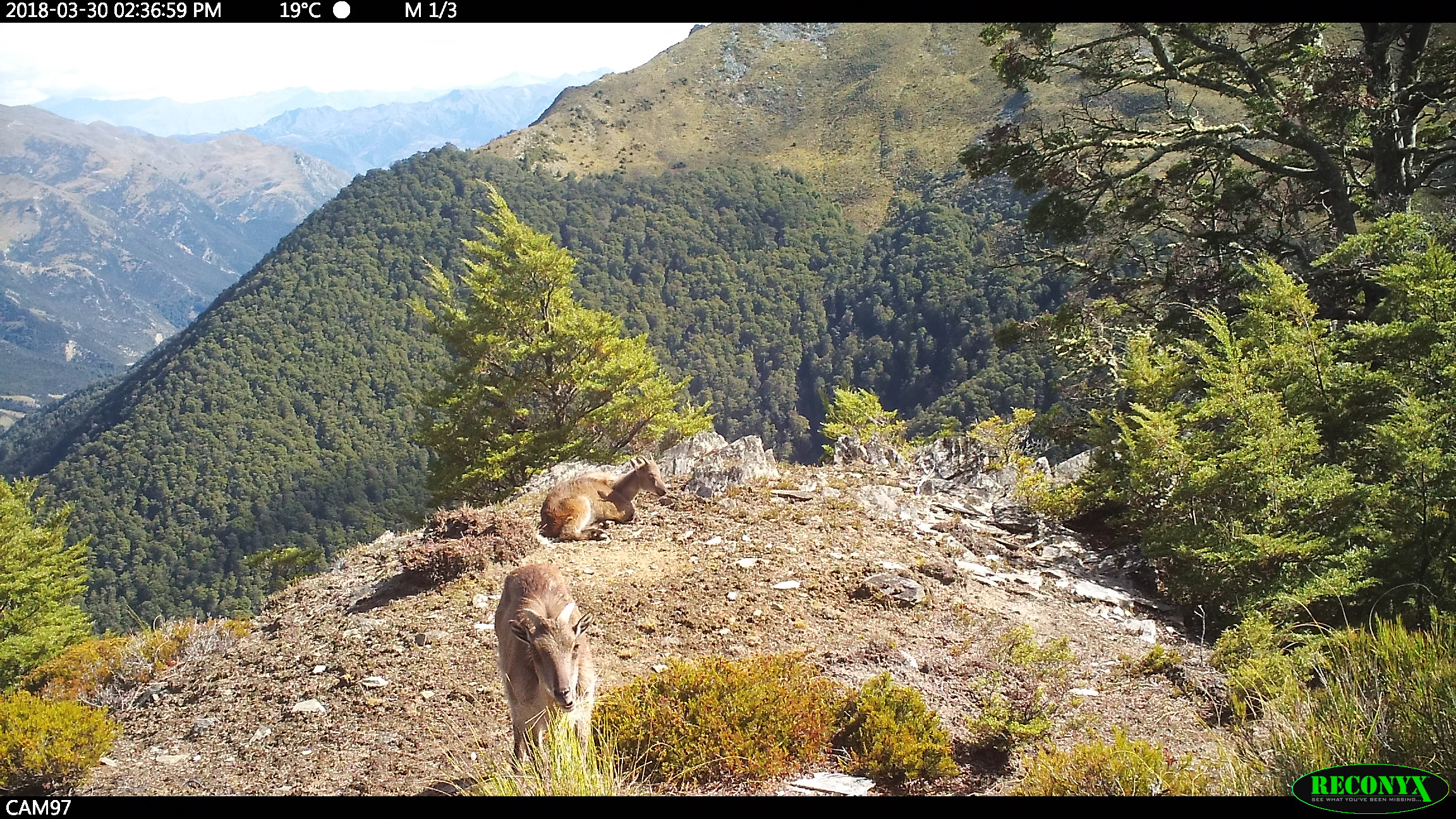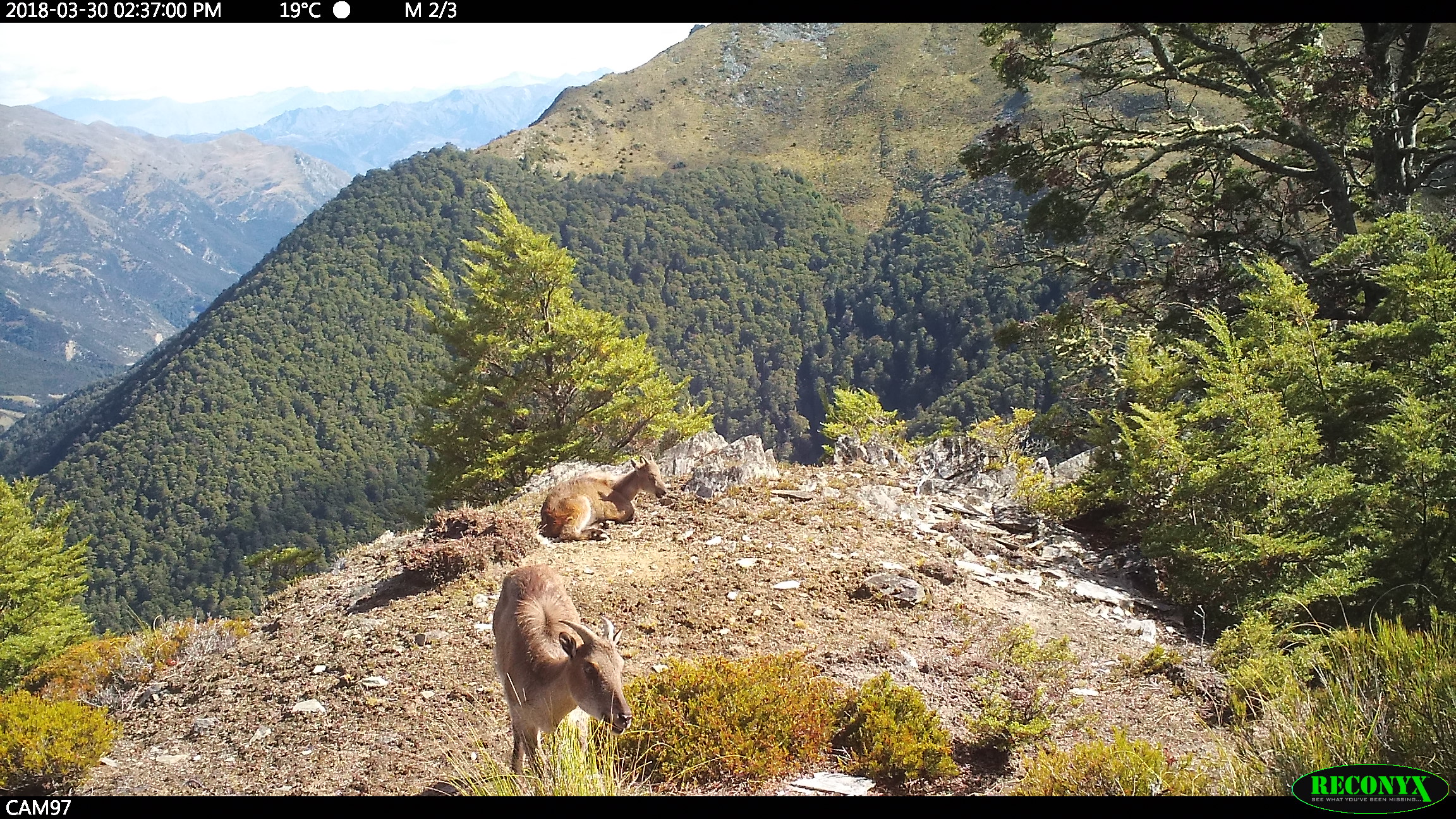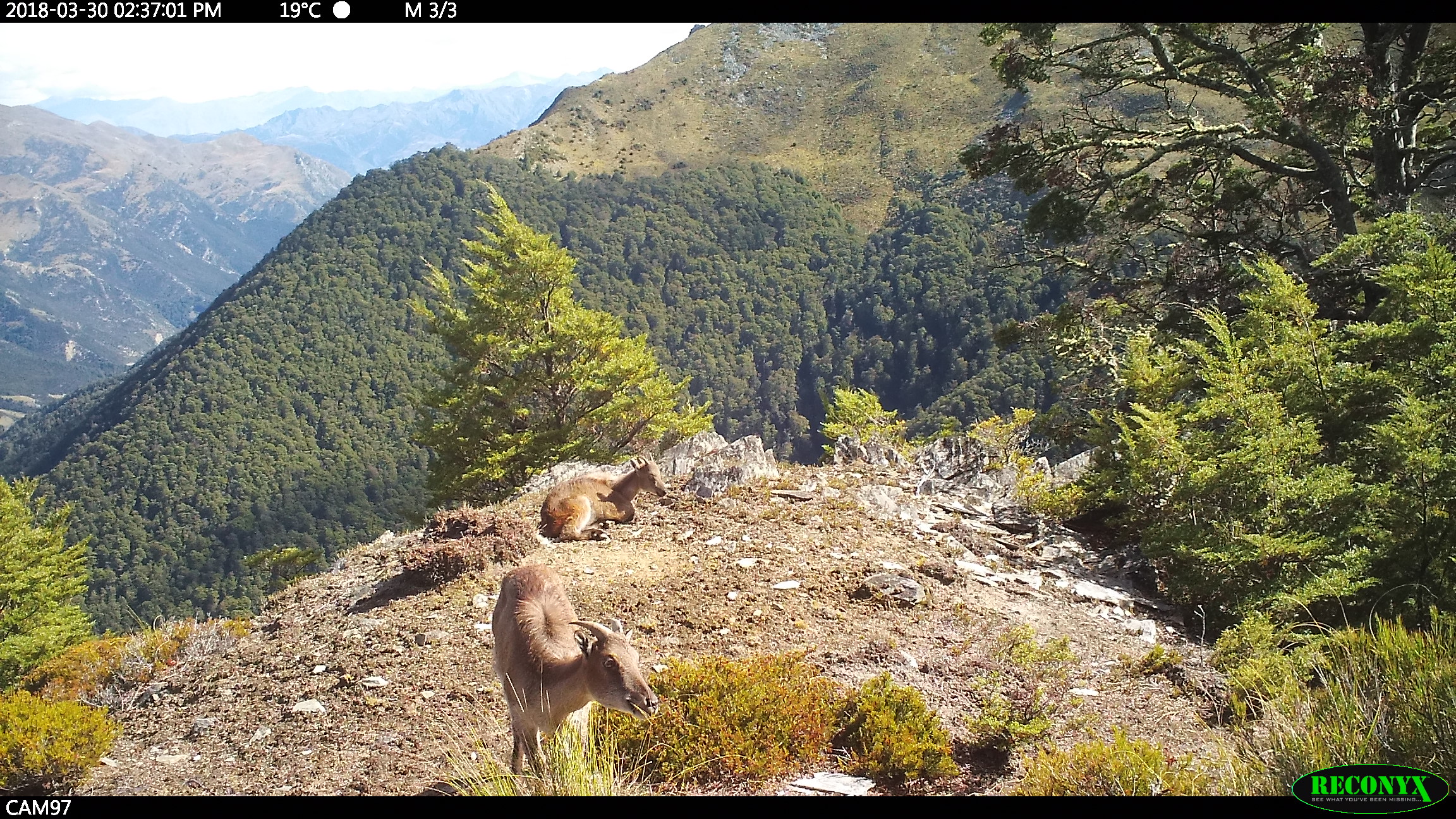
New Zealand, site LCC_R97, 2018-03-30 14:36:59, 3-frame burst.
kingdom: Animalia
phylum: Chordata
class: Mammalia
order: Artiodactyla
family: Bovidae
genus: Nilgiritragus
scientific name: Nilgiritragus hylocrius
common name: tahr